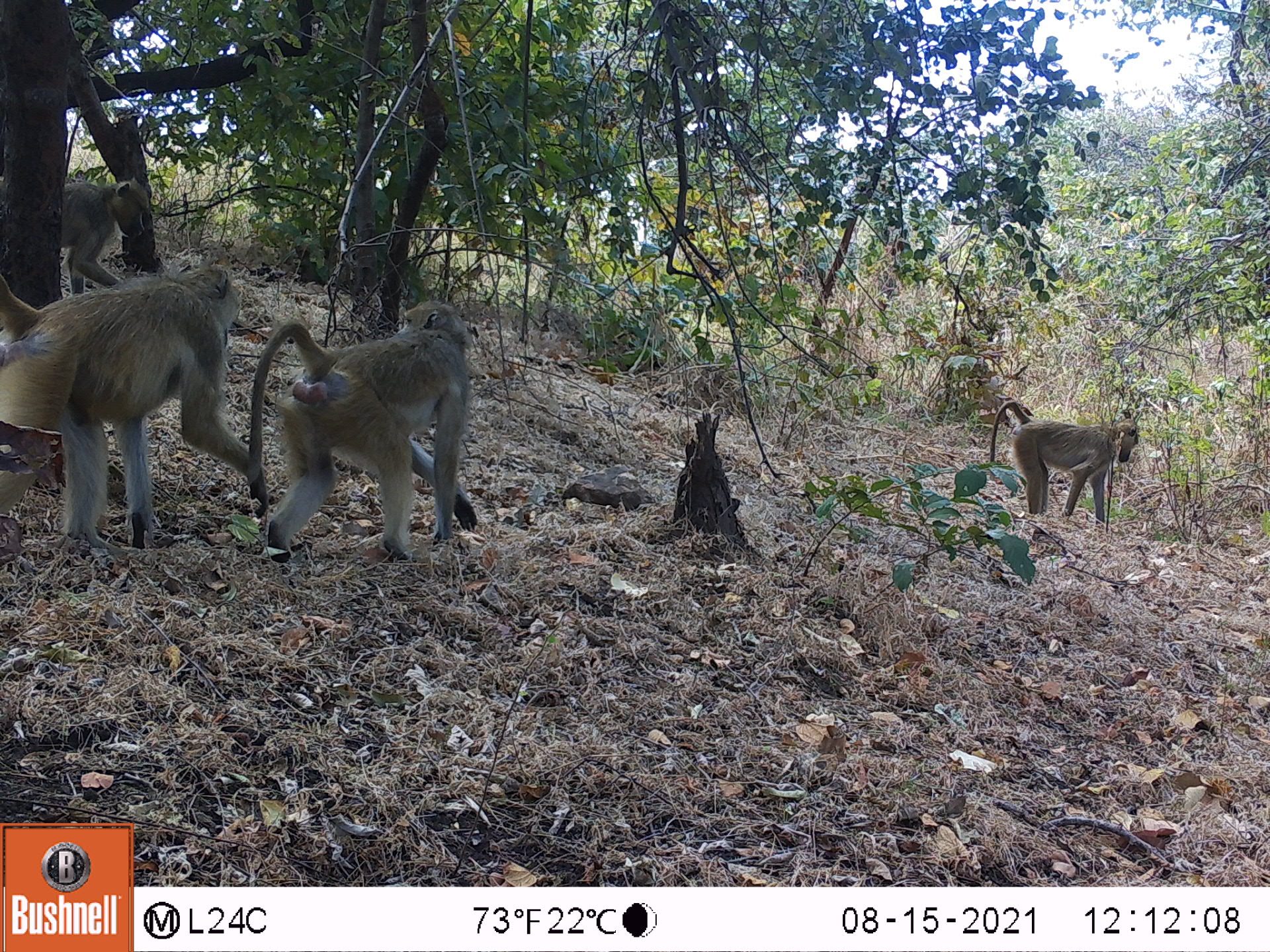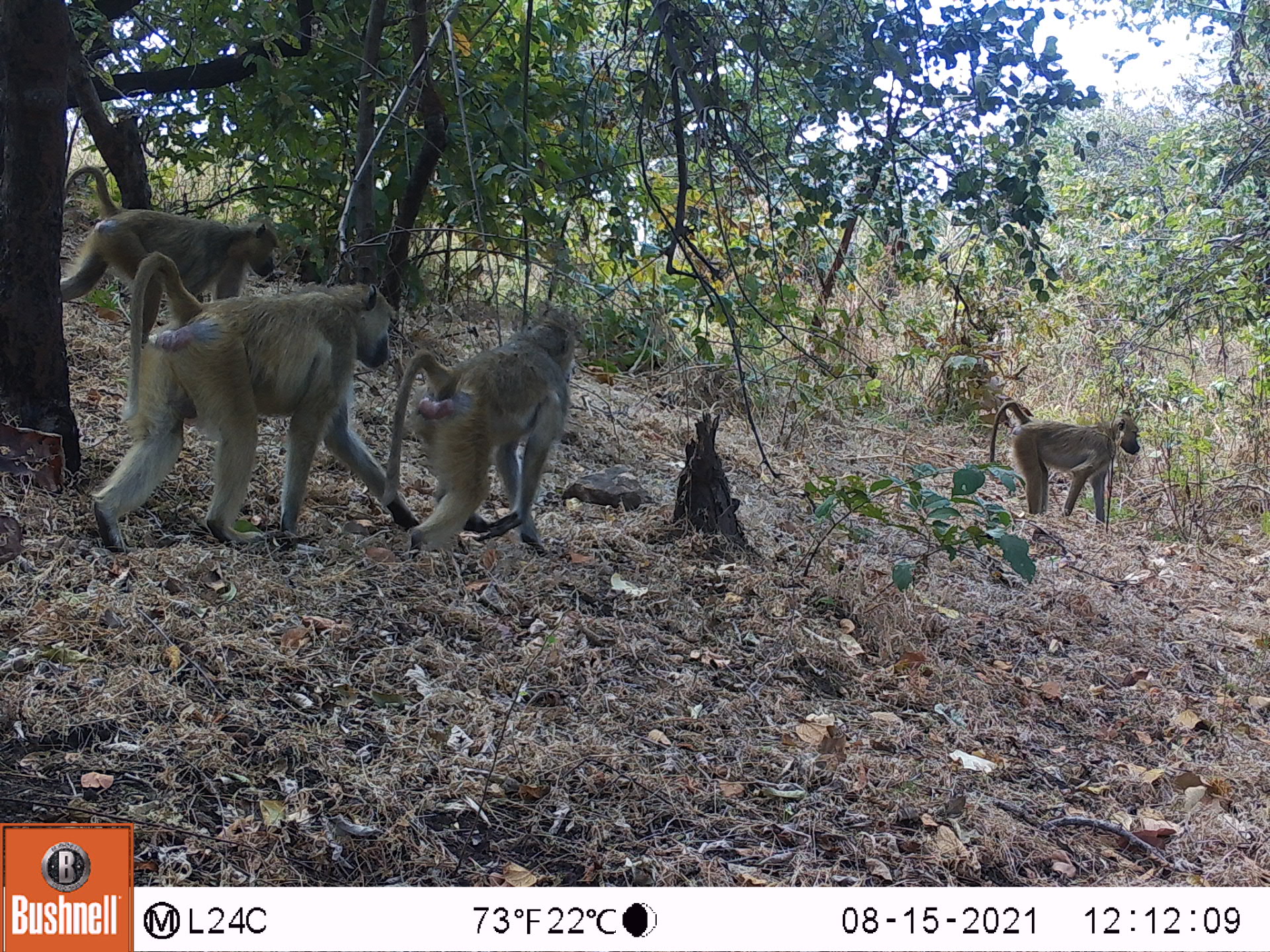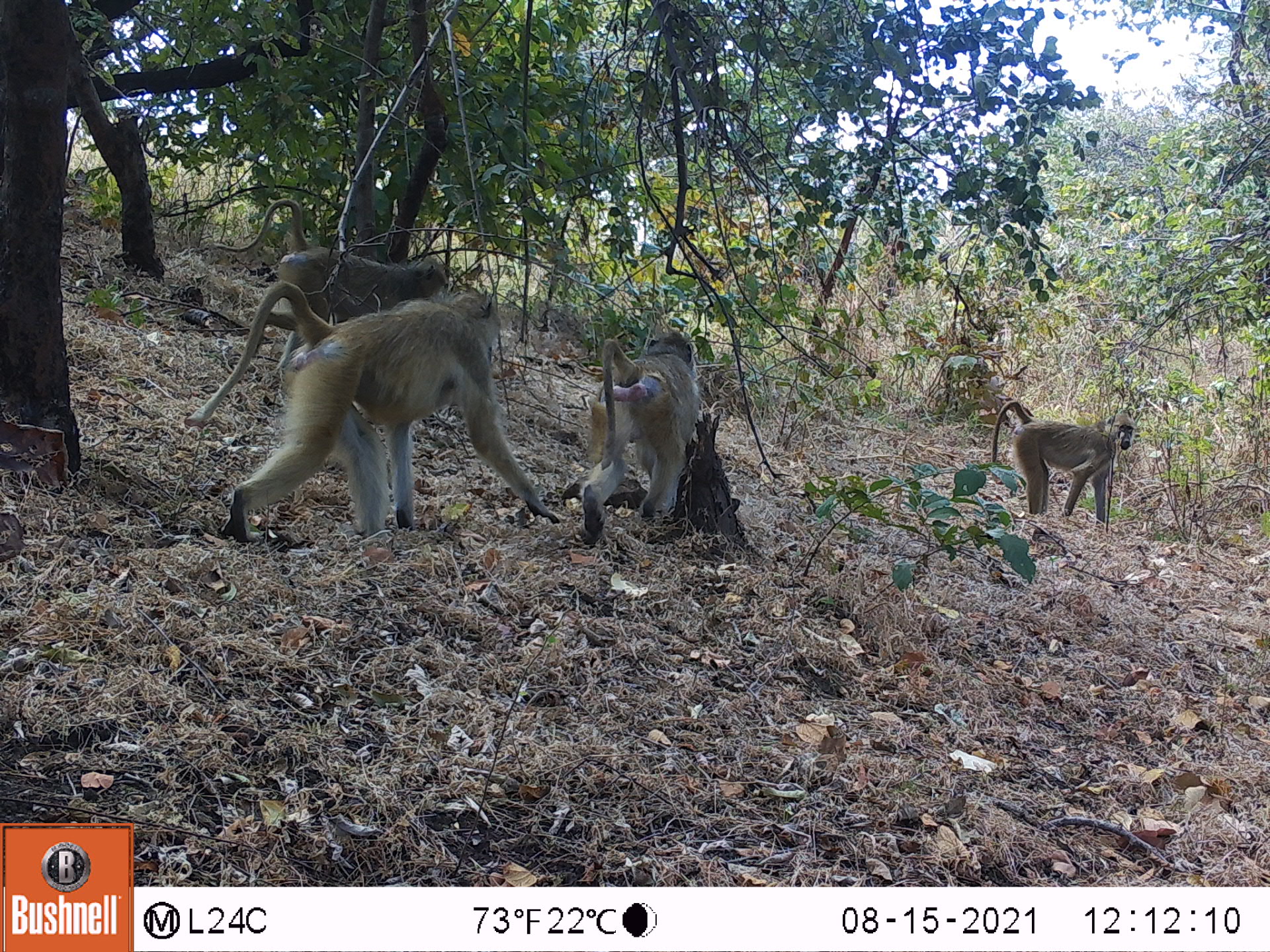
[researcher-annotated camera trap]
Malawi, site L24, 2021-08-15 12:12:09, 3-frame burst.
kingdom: Animalia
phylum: Chordata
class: Mammalia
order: Primates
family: Cercopithecidae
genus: Papio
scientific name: Papio cynocephalus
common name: yellow baboon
Yellow baboon (Papio cynocephalus), count 4.